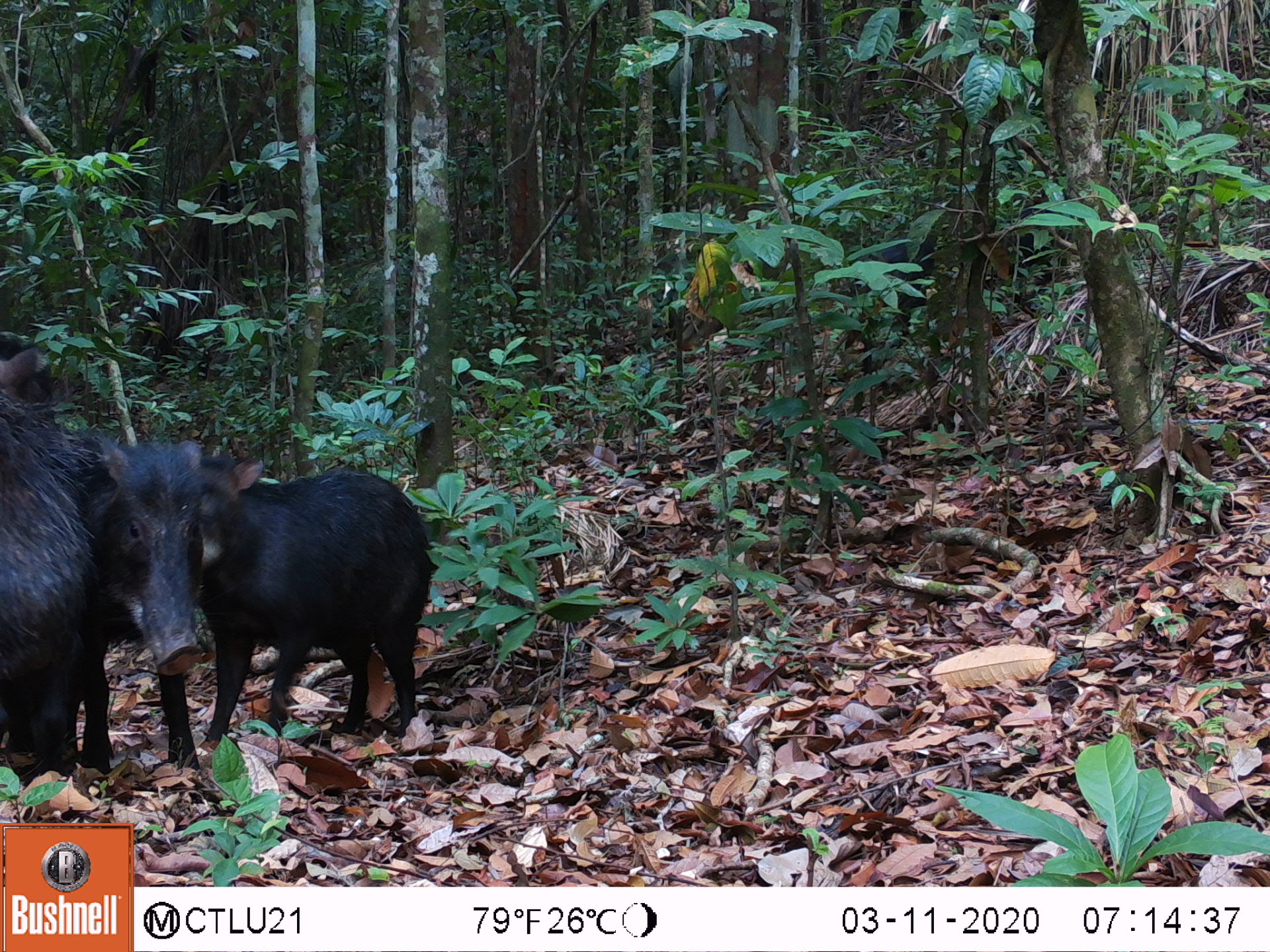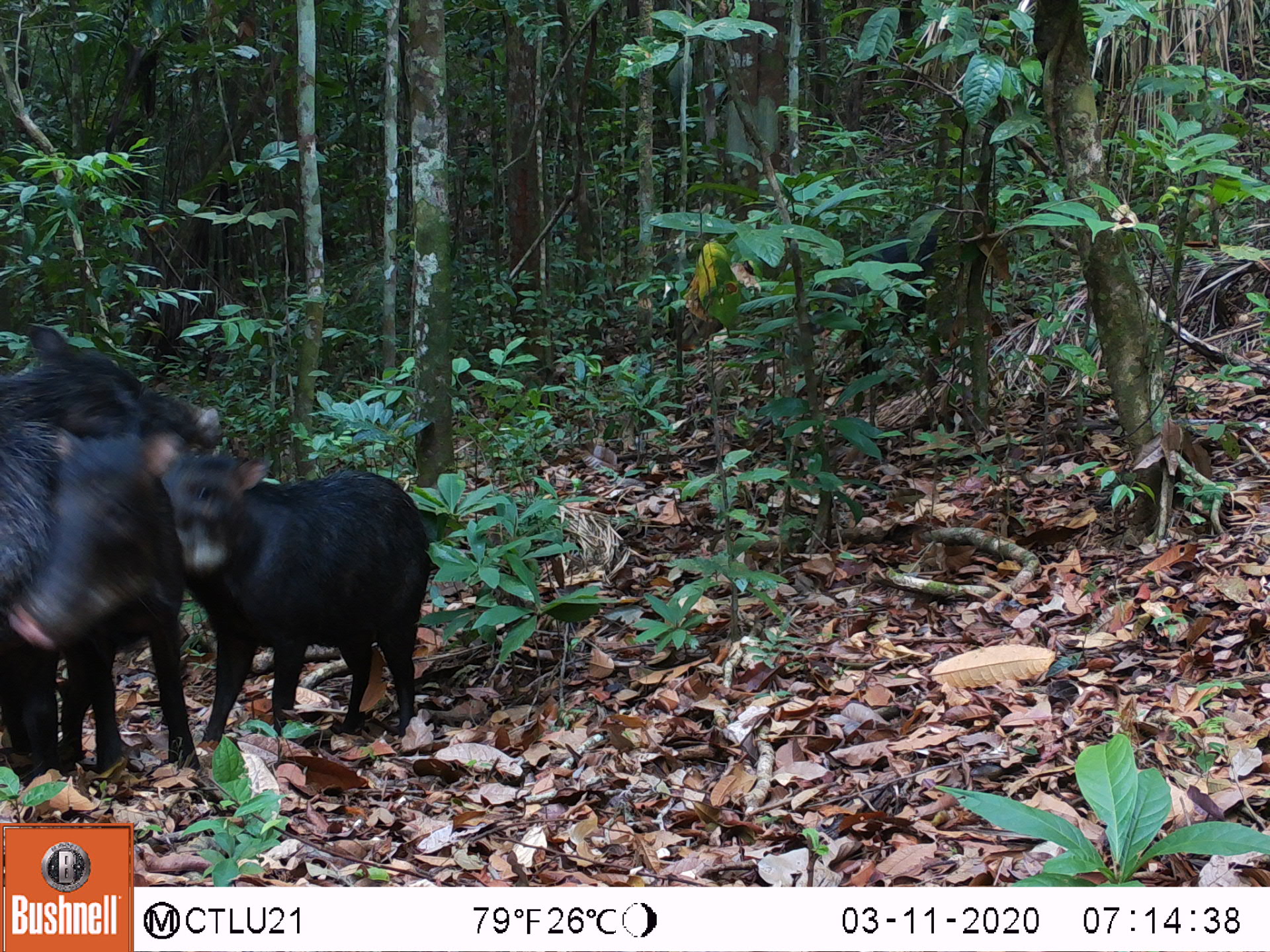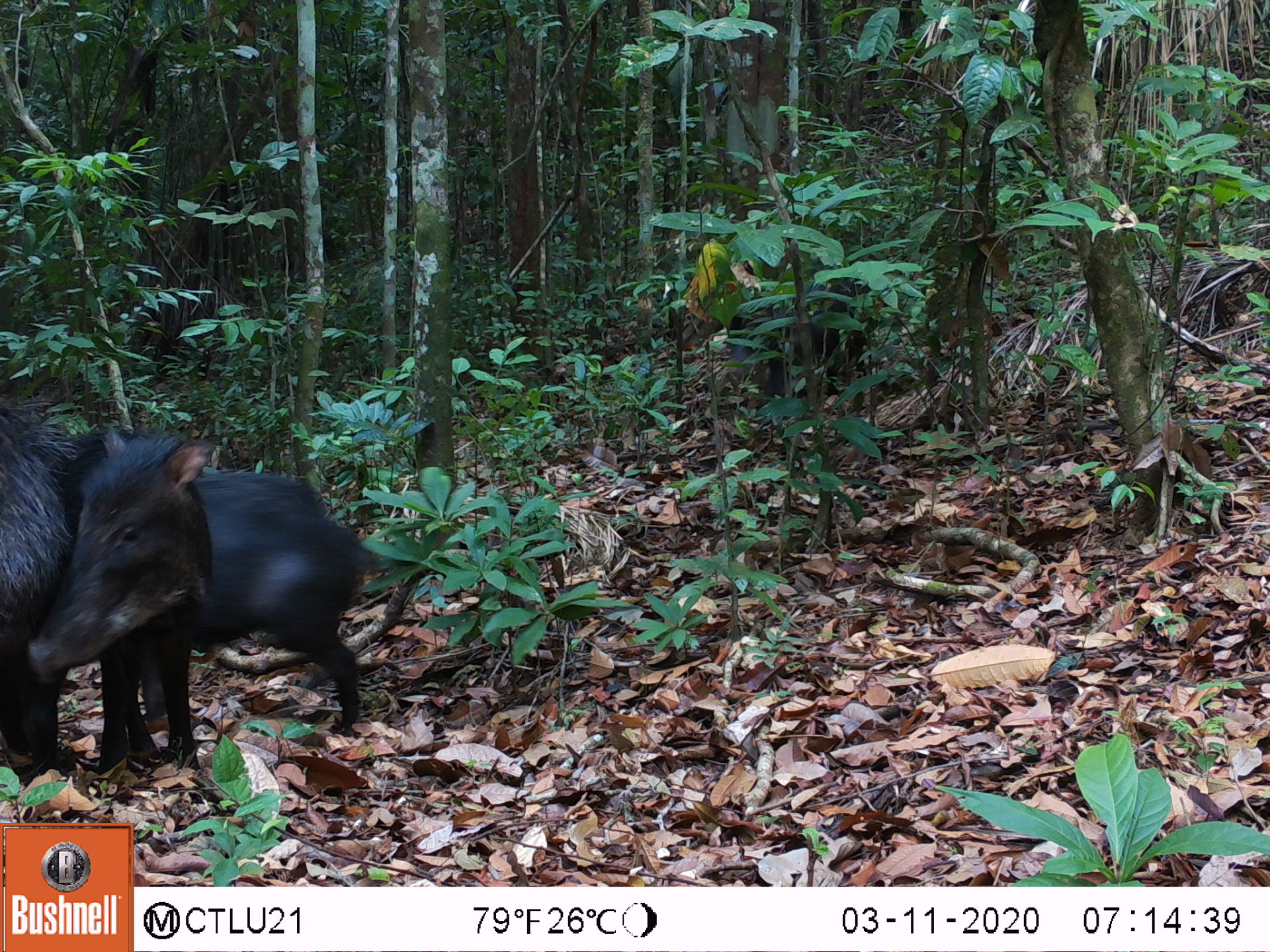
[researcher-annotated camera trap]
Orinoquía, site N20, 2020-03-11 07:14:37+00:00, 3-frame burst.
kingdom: Animalia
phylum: Chordata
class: Mammalia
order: Artiodactyla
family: Tayassuidae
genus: Tayassu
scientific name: Tayassu pecari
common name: white-lipped peccary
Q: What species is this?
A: White-lipped peccary (Tayassu pecari).